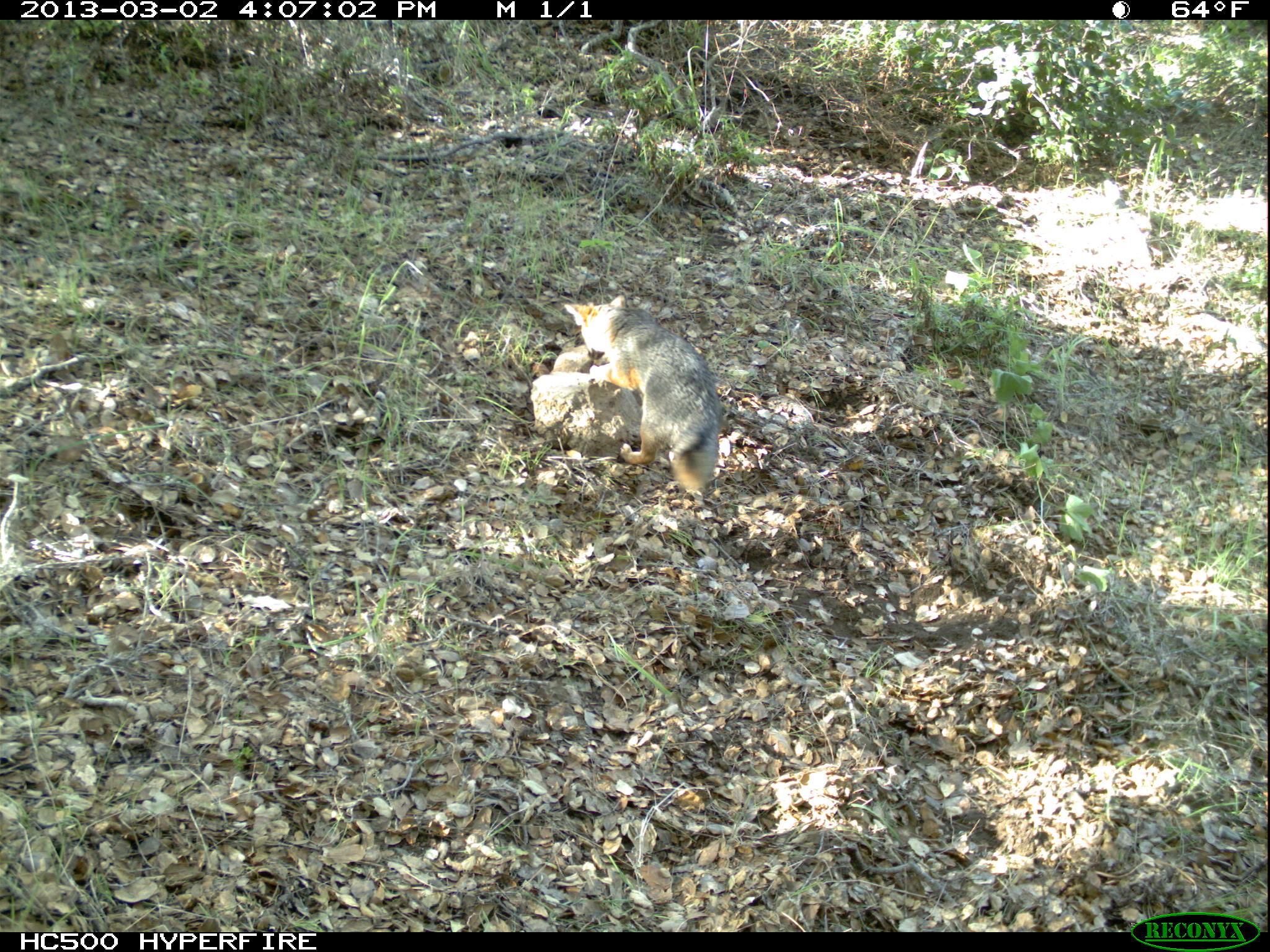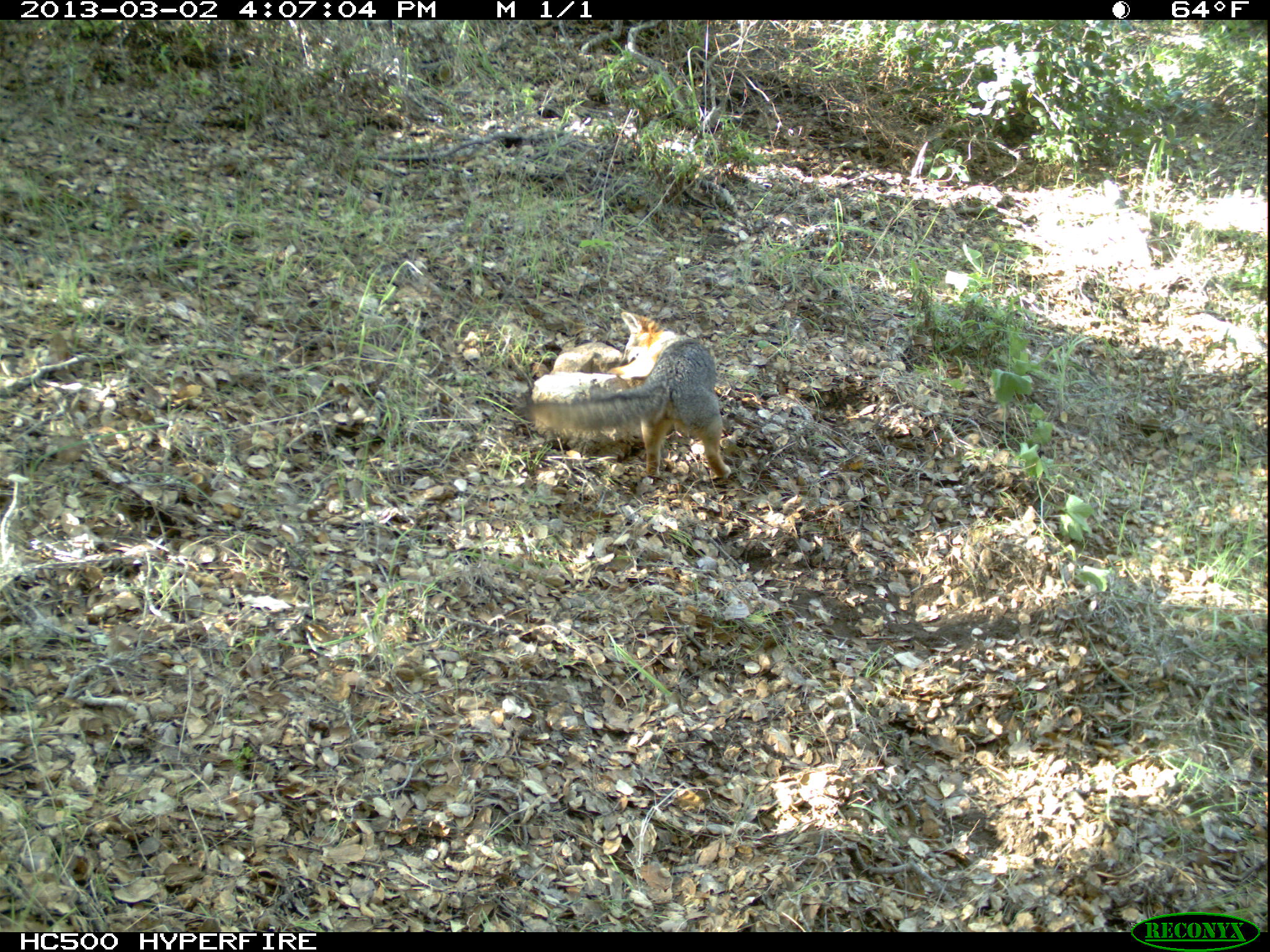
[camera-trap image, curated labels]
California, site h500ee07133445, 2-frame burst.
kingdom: Animalia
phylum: Chordata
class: Mammalia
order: Carnivora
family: Canidae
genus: Urocyon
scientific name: Urocyon littoralis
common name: island fox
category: fox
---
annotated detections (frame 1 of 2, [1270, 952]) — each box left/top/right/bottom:
fox: 564/294/723/493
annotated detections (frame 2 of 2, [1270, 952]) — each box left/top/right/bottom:
fox: 522/311/730/479